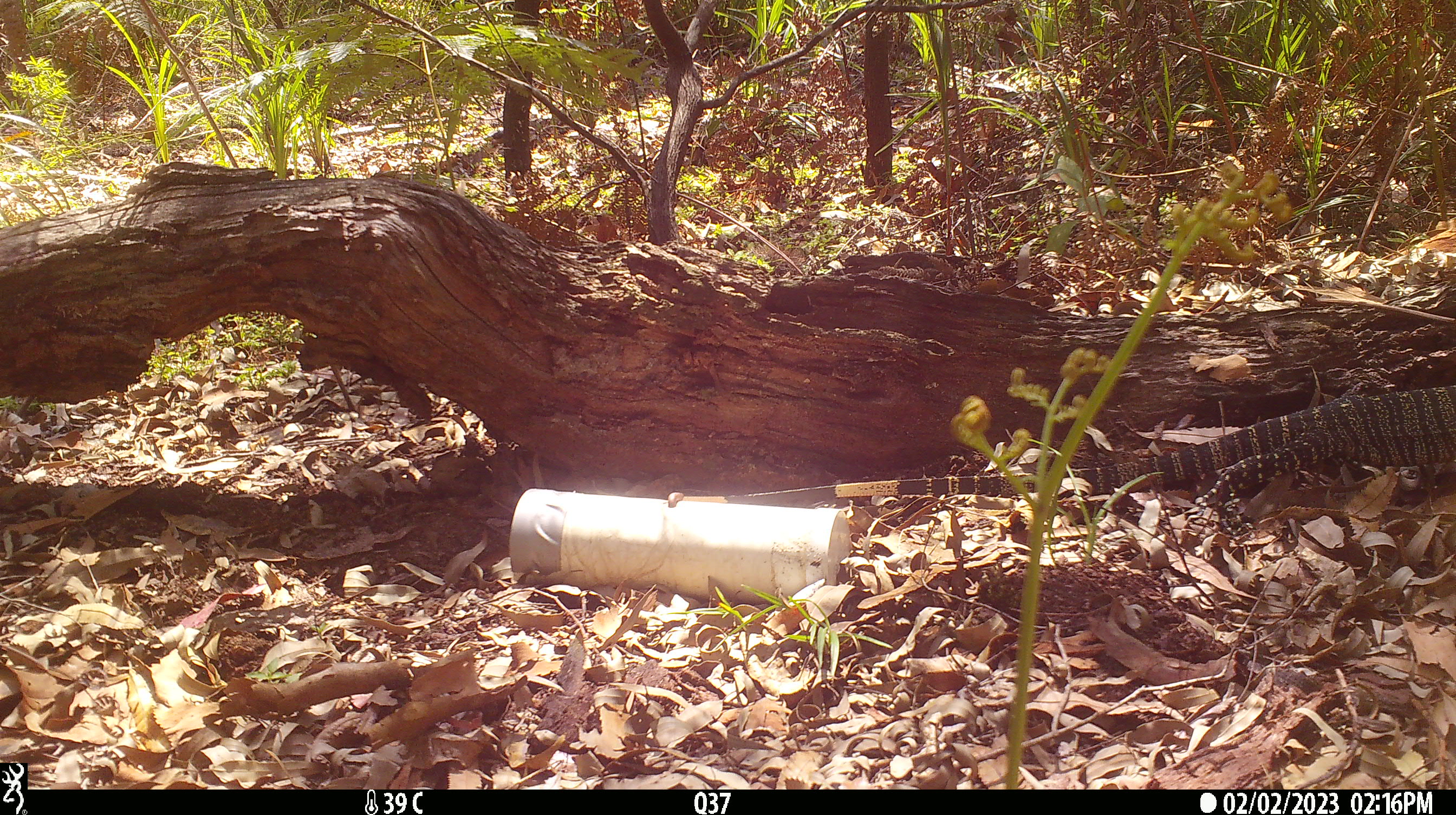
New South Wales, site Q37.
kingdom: Animalia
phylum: Chordata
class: Reptilia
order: Squamata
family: Varanidae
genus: Varanus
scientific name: Varanus varius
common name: lace monitor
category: goanna